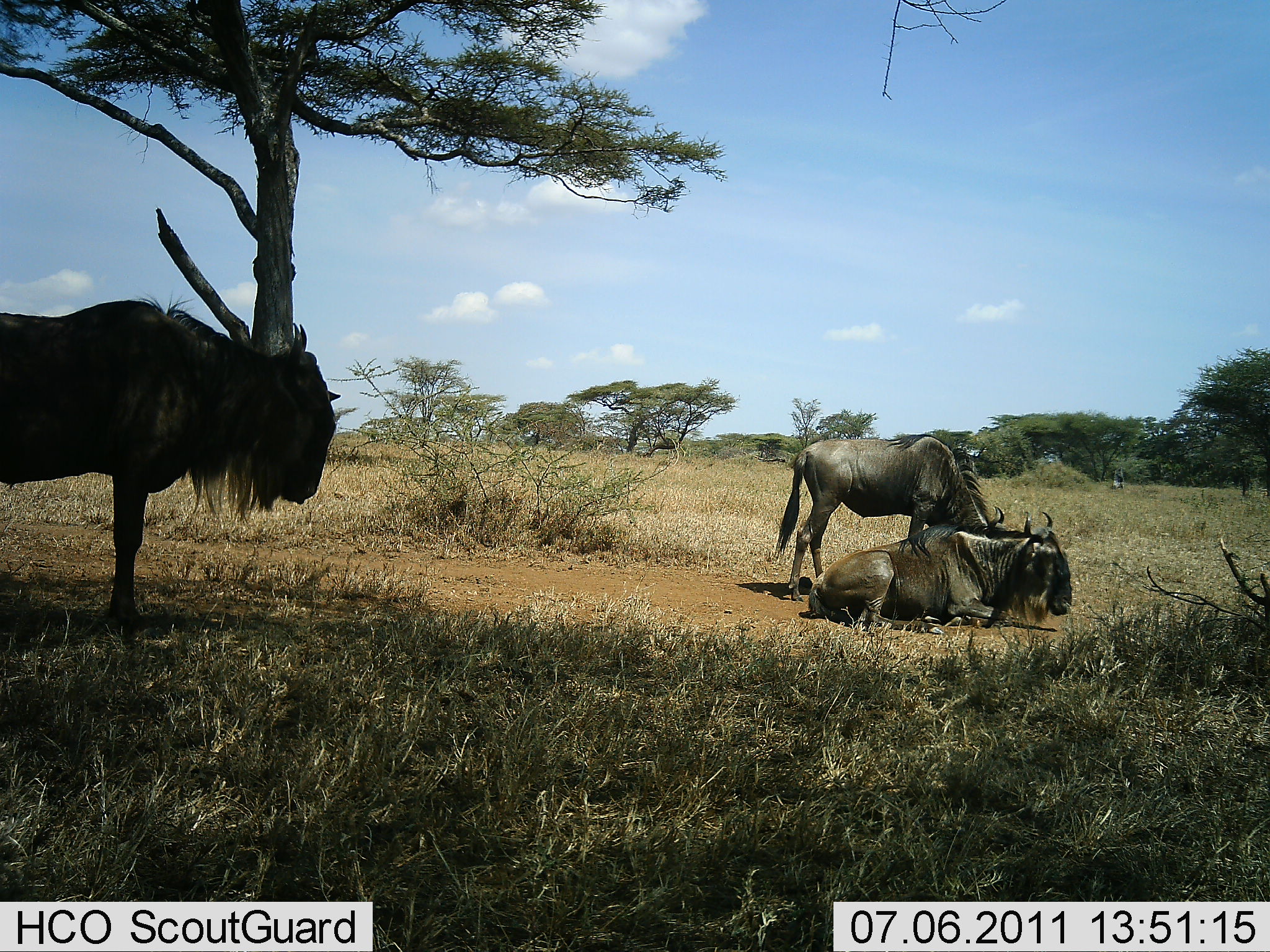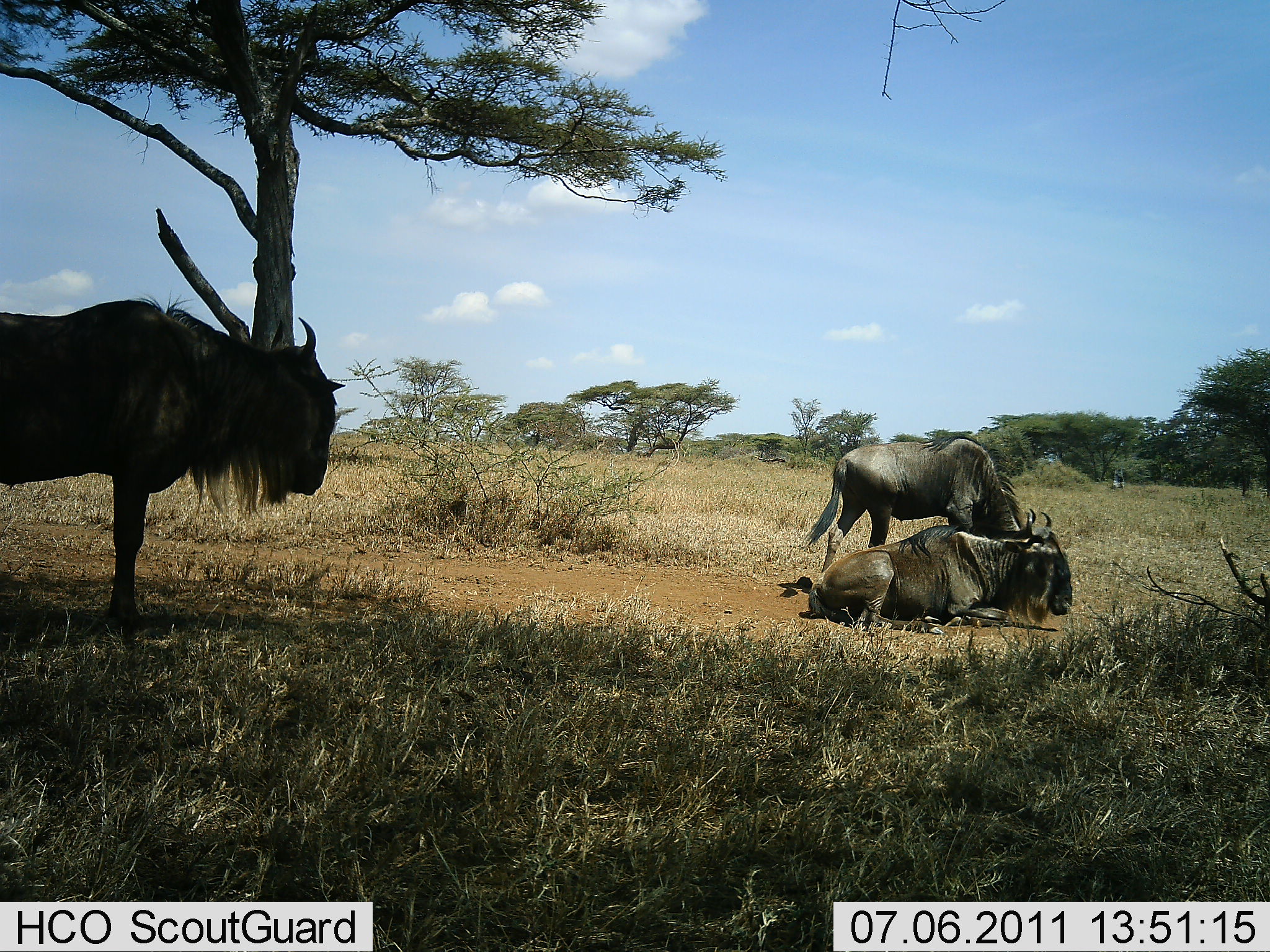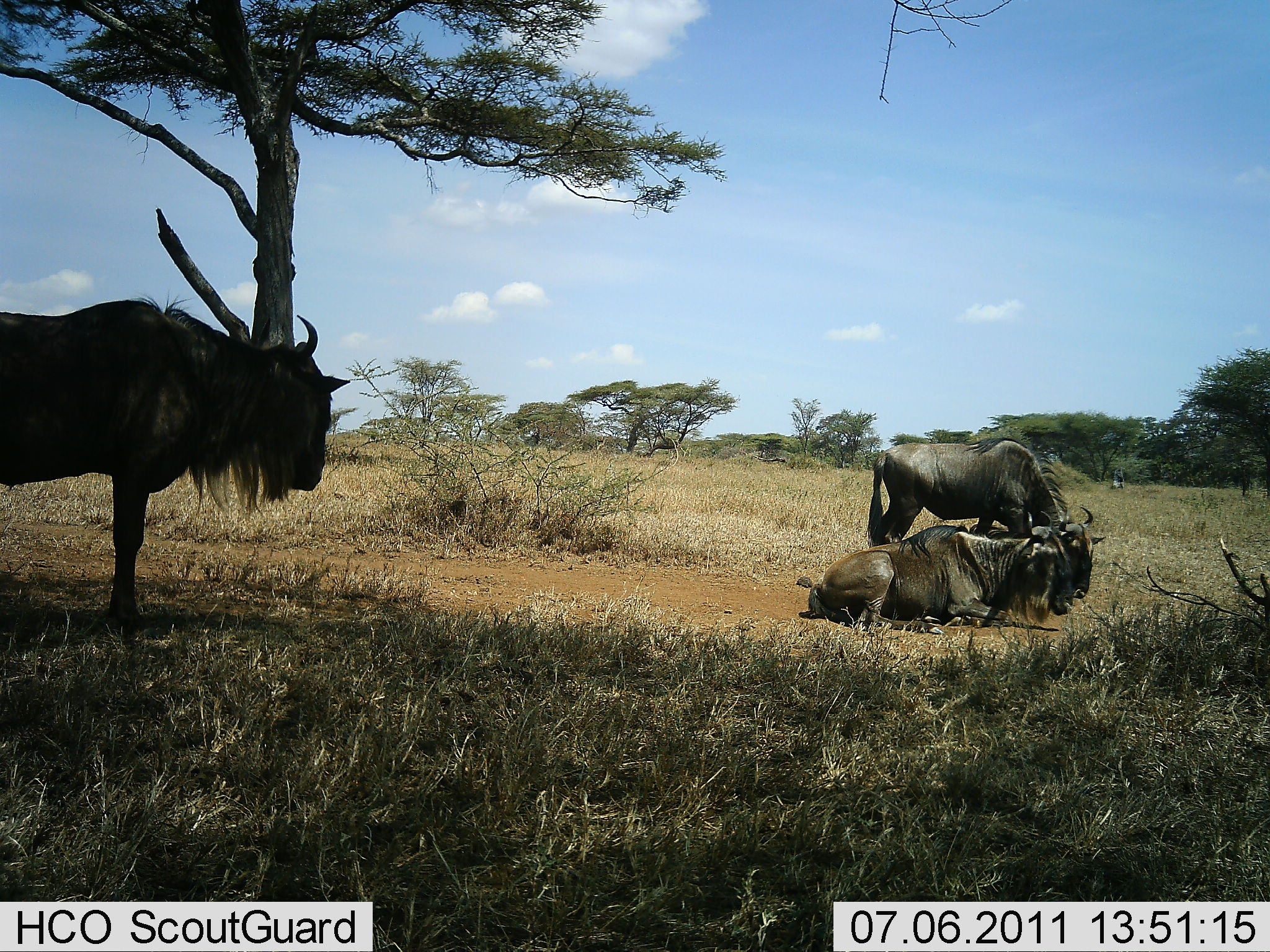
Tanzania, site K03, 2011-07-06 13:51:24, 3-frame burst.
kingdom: Animalia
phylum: Chordata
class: Mammalia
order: Artiodactyla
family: Bovidae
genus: Connochaetes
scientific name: Connochaetes taurinus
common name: blue wildebeest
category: wildebeest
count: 3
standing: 77%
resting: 100%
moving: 15%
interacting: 8%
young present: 0%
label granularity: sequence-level